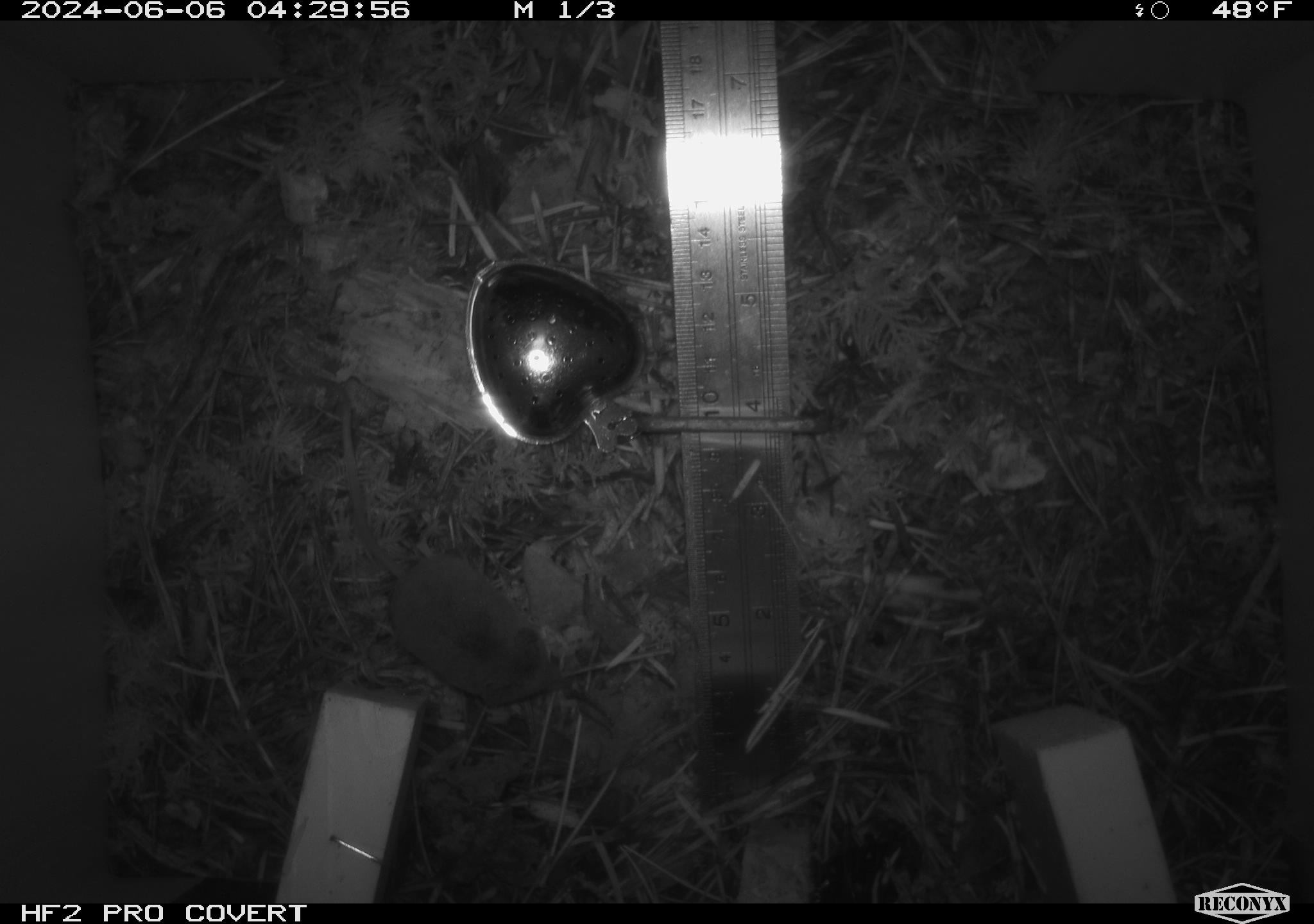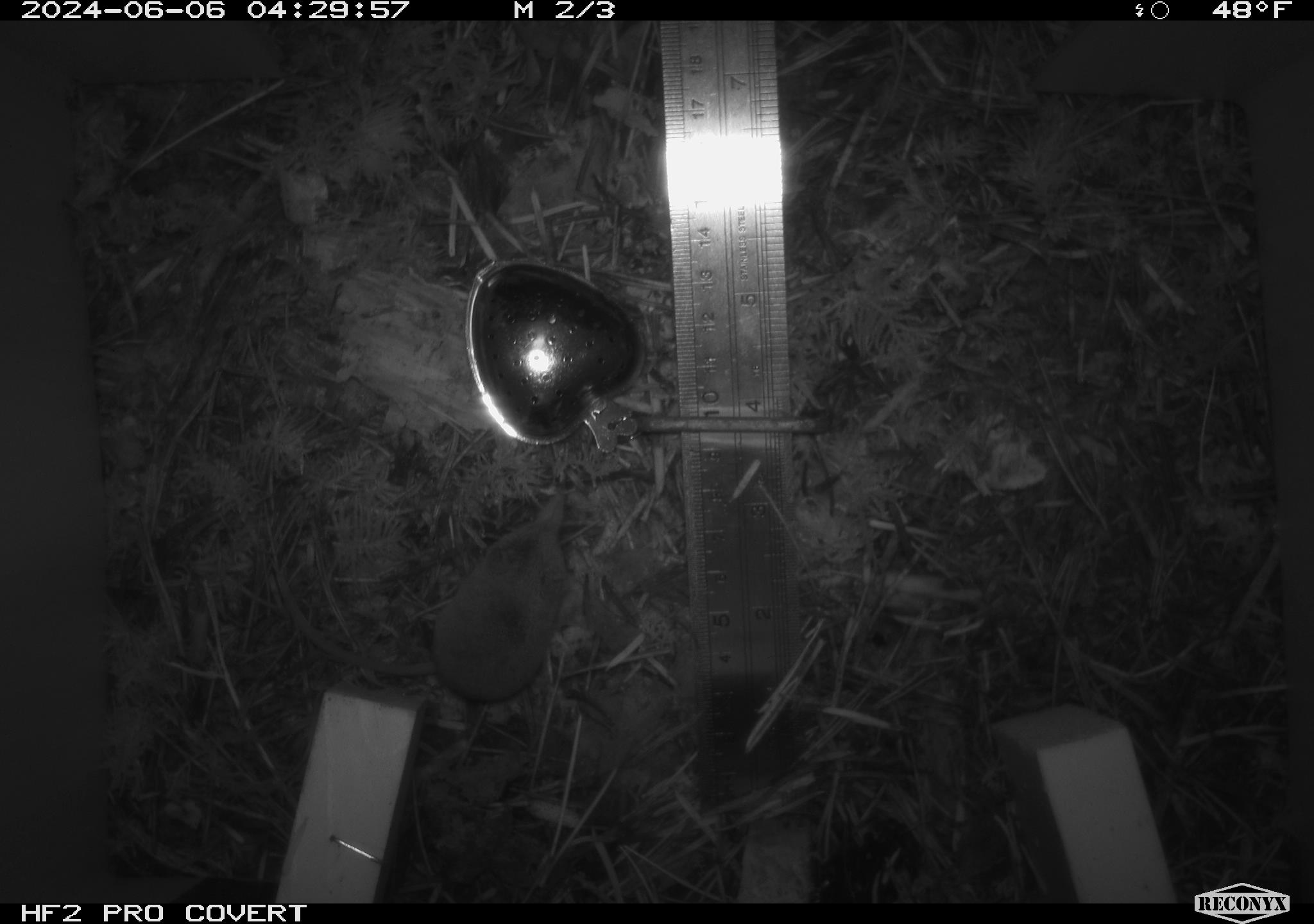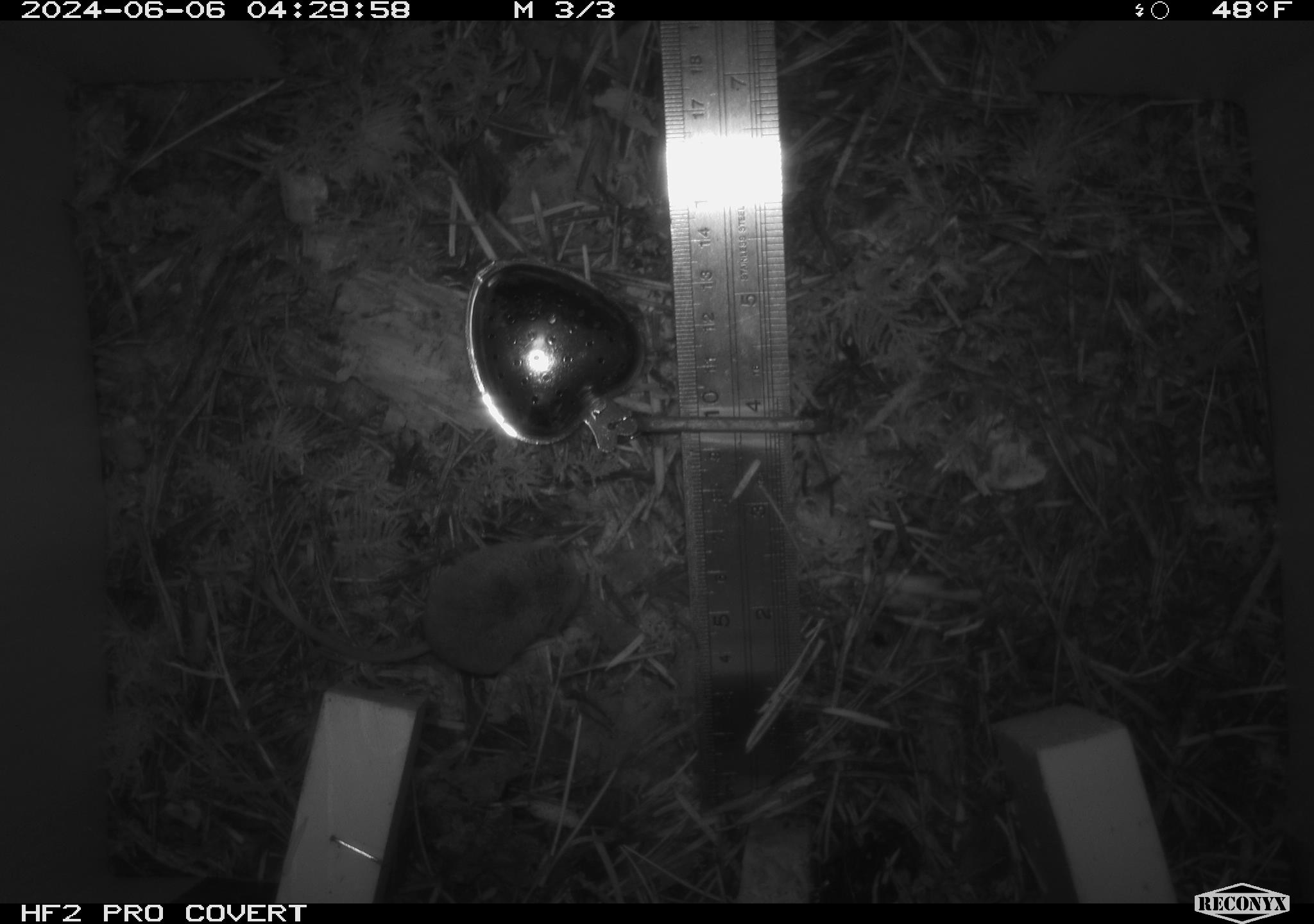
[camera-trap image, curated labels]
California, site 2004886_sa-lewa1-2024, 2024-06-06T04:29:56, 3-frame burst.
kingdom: Animalia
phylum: Chordata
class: Mammalia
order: Eulipotyphla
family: Soricidae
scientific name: Soricidae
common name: shrews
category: soricidae family